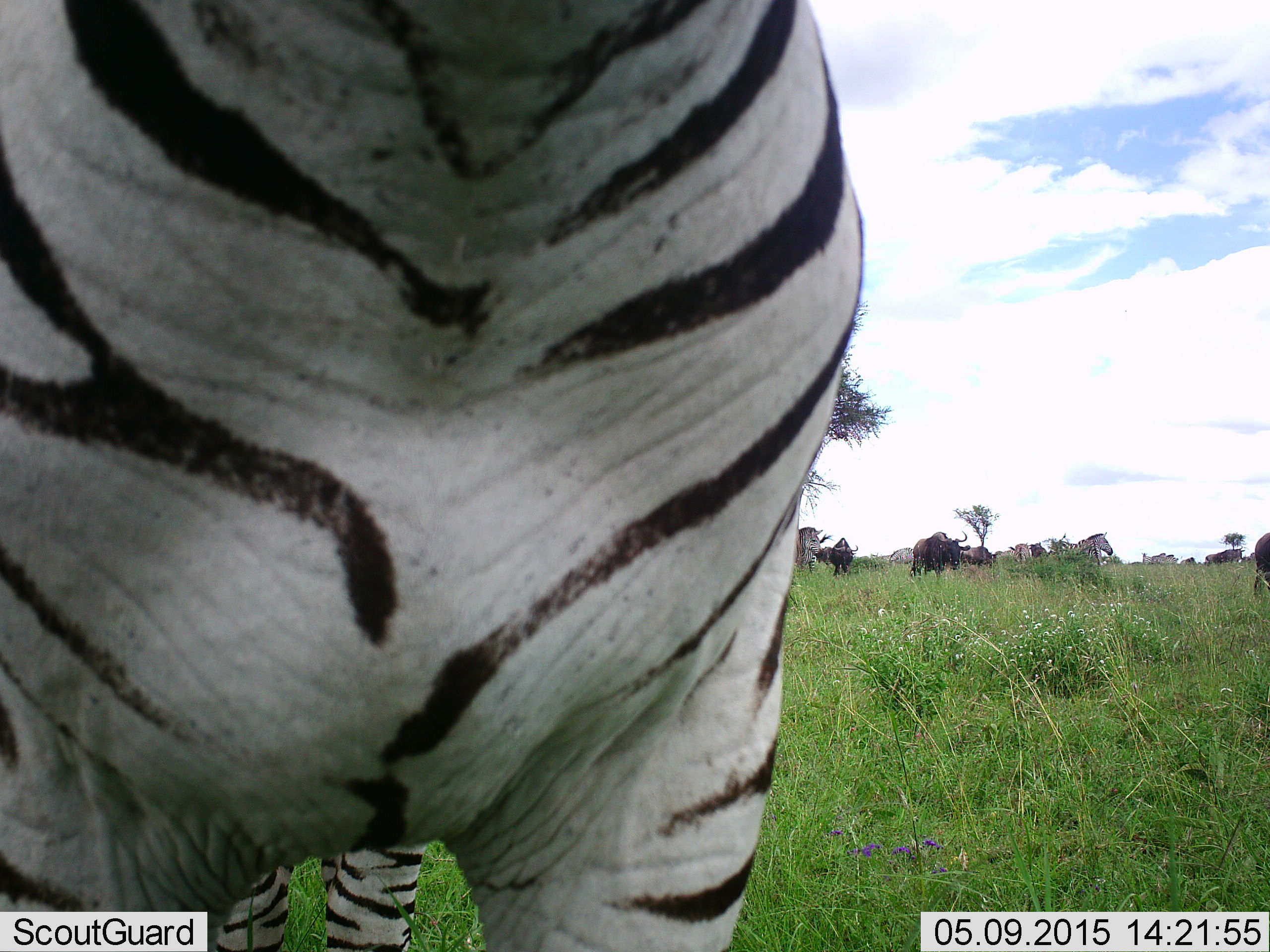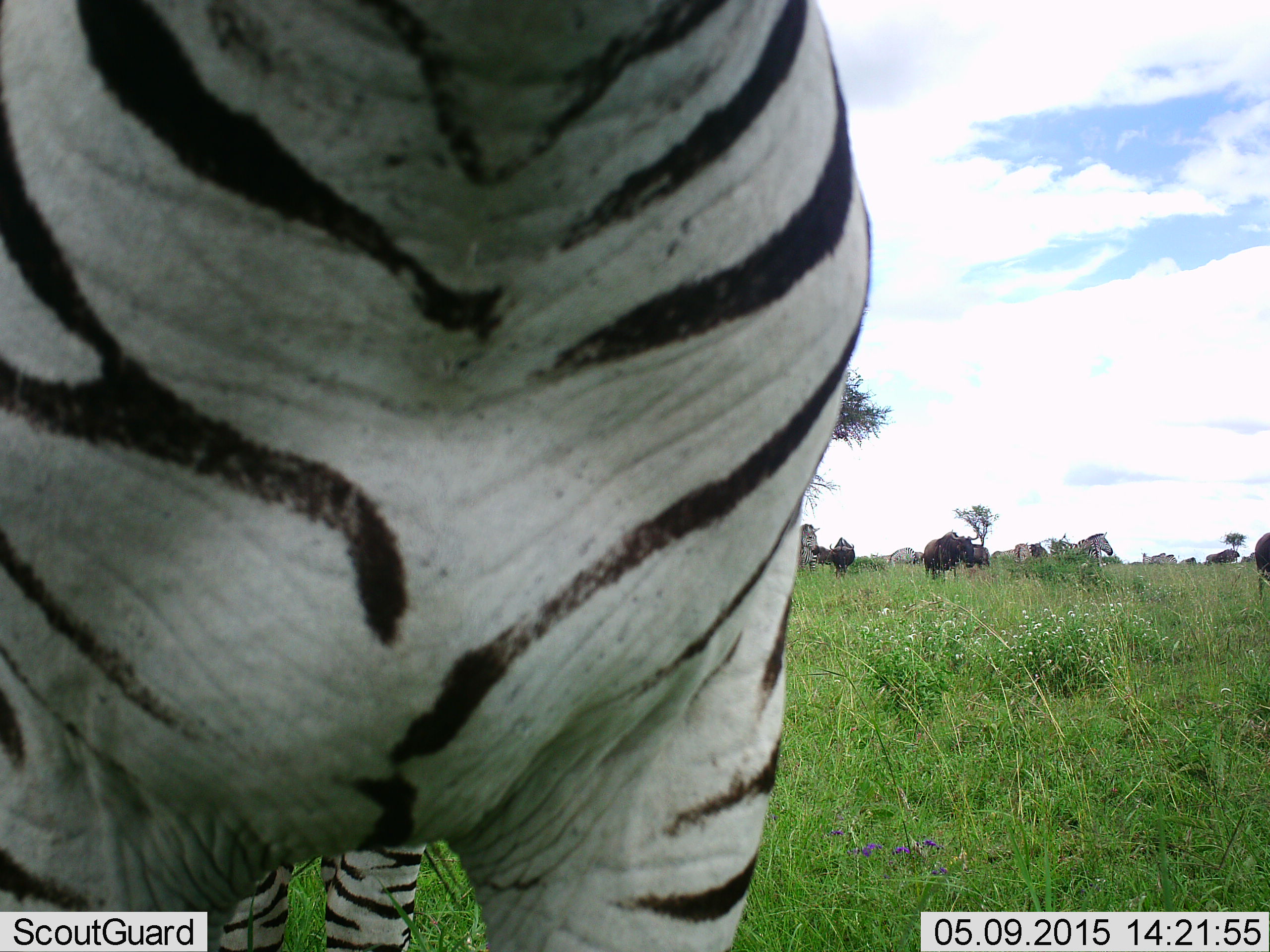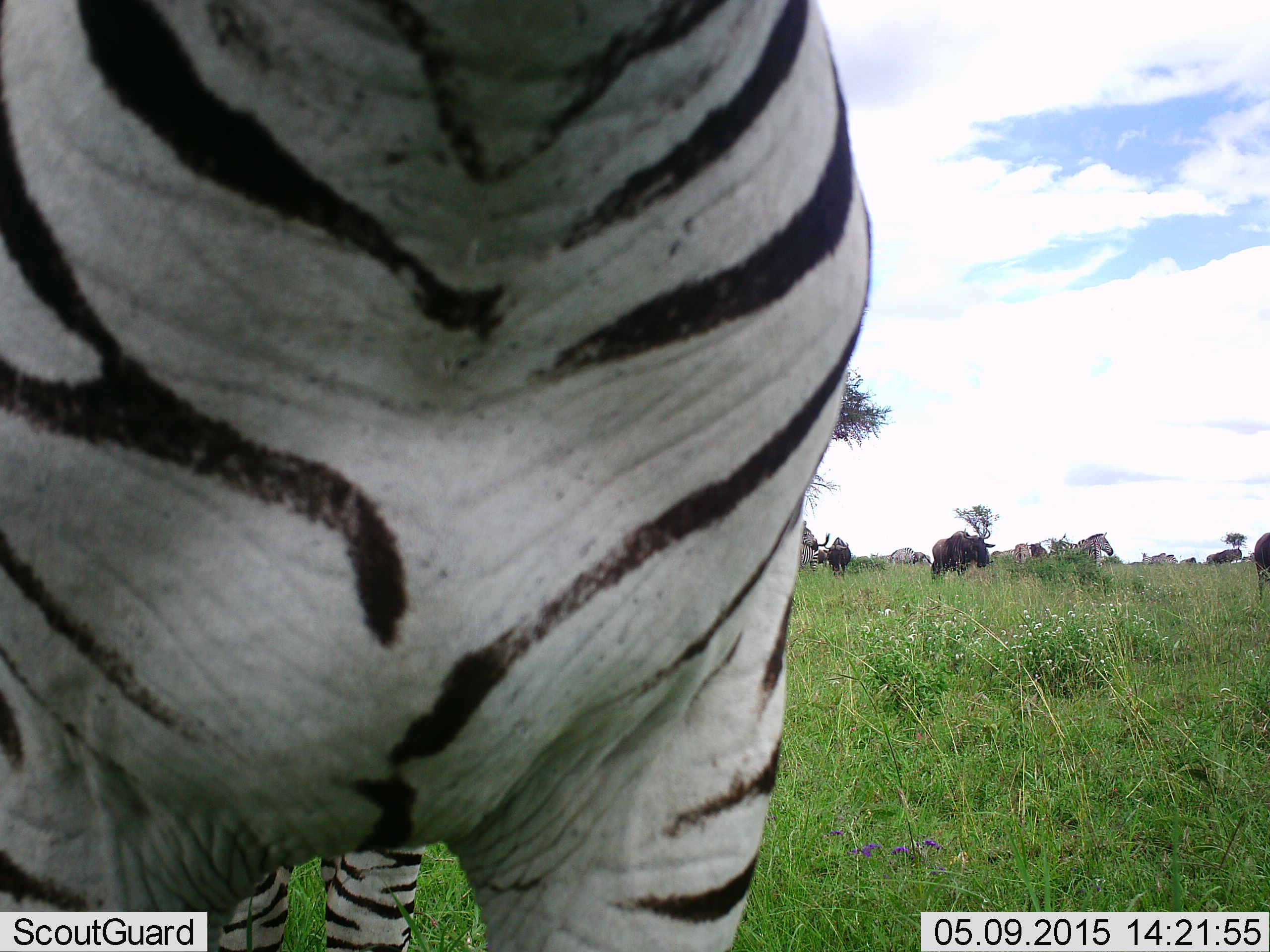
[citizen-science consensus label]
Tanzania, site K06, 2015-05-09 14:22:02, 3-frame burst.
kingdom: Animalia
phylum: Chordata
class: Mammalia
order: Artiodactyla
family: Bovidae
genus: Connochaetes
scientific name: Connochaetes taurinus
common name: blue wildebeest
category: wildebeest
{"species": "wildebeest (blue wildebeest) (Connochaetes taurinus)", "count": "4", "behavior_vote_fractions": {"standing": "60%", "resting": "0%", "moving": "20%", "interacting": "0%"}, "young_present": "0%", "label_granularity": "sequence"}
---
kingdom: Animalia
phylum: Chordata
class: Mammalia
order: Perissodactyla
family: Equidae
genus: Equus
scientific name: Equus quagga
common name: plains zebra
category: zebra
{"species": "zebra (plains zebra) (Equus quagga)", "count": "3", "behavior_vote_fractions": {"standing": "91%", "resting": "0%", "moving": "18%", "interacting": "0%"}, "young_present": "0%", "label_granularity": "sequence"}